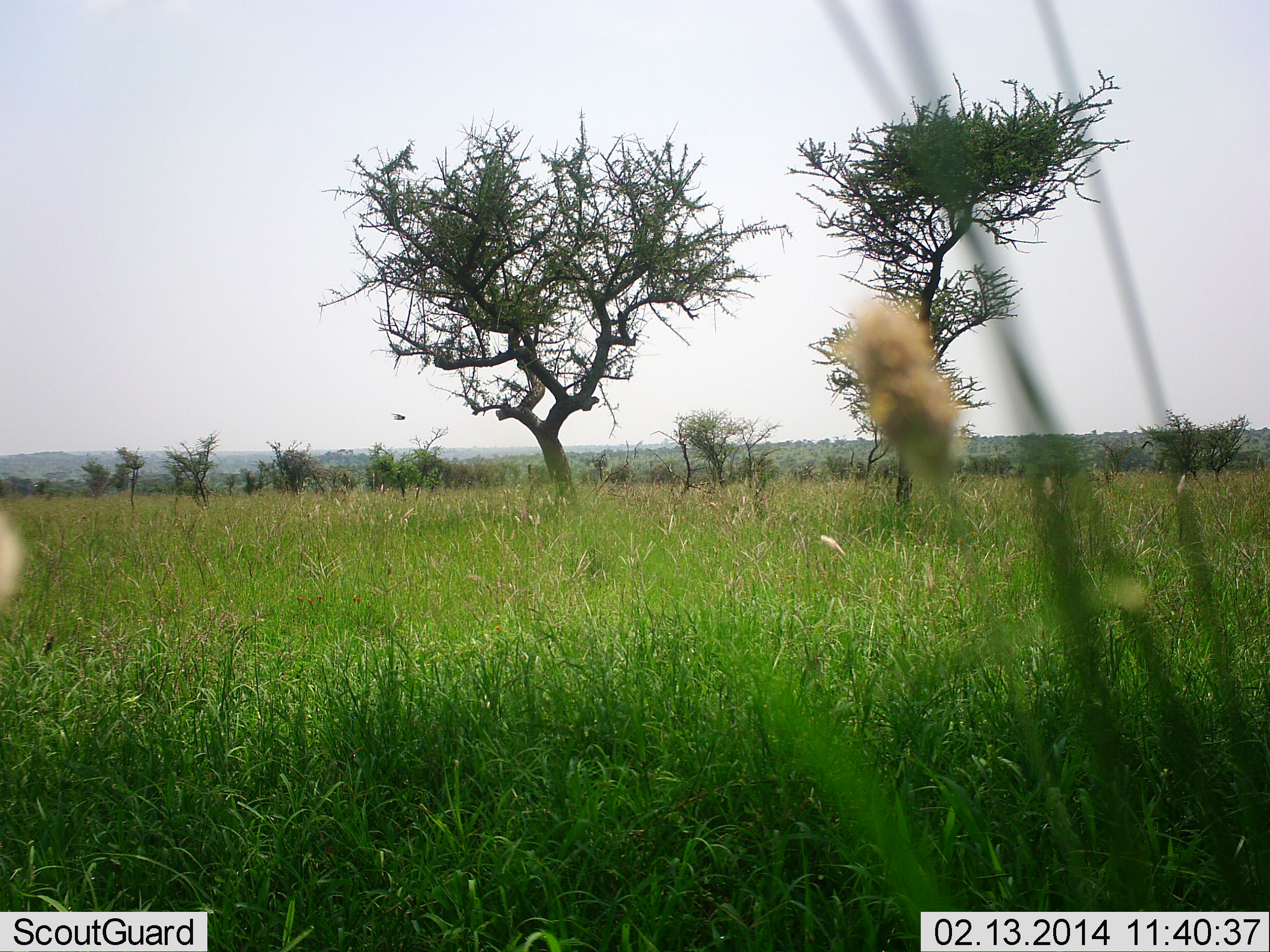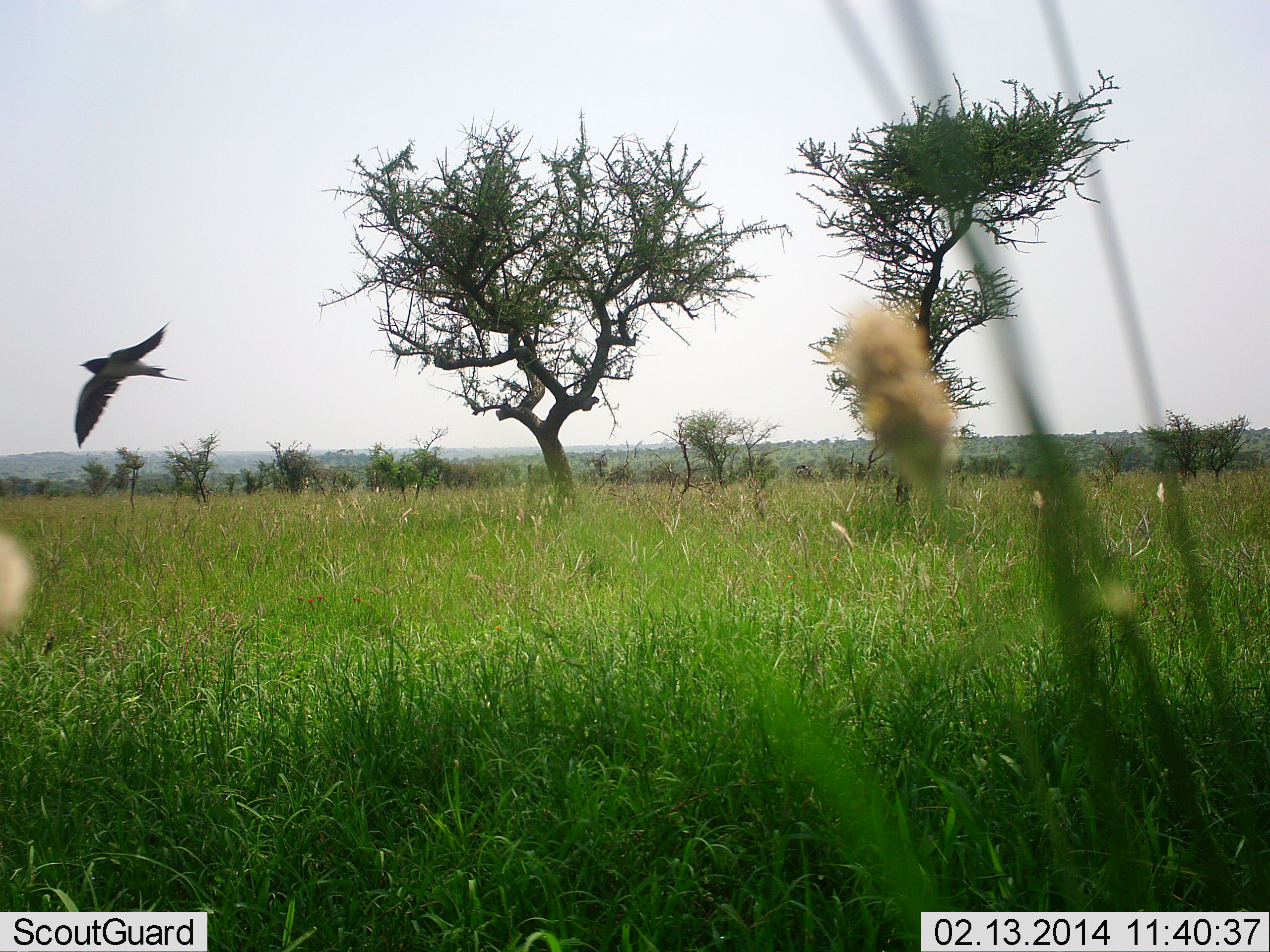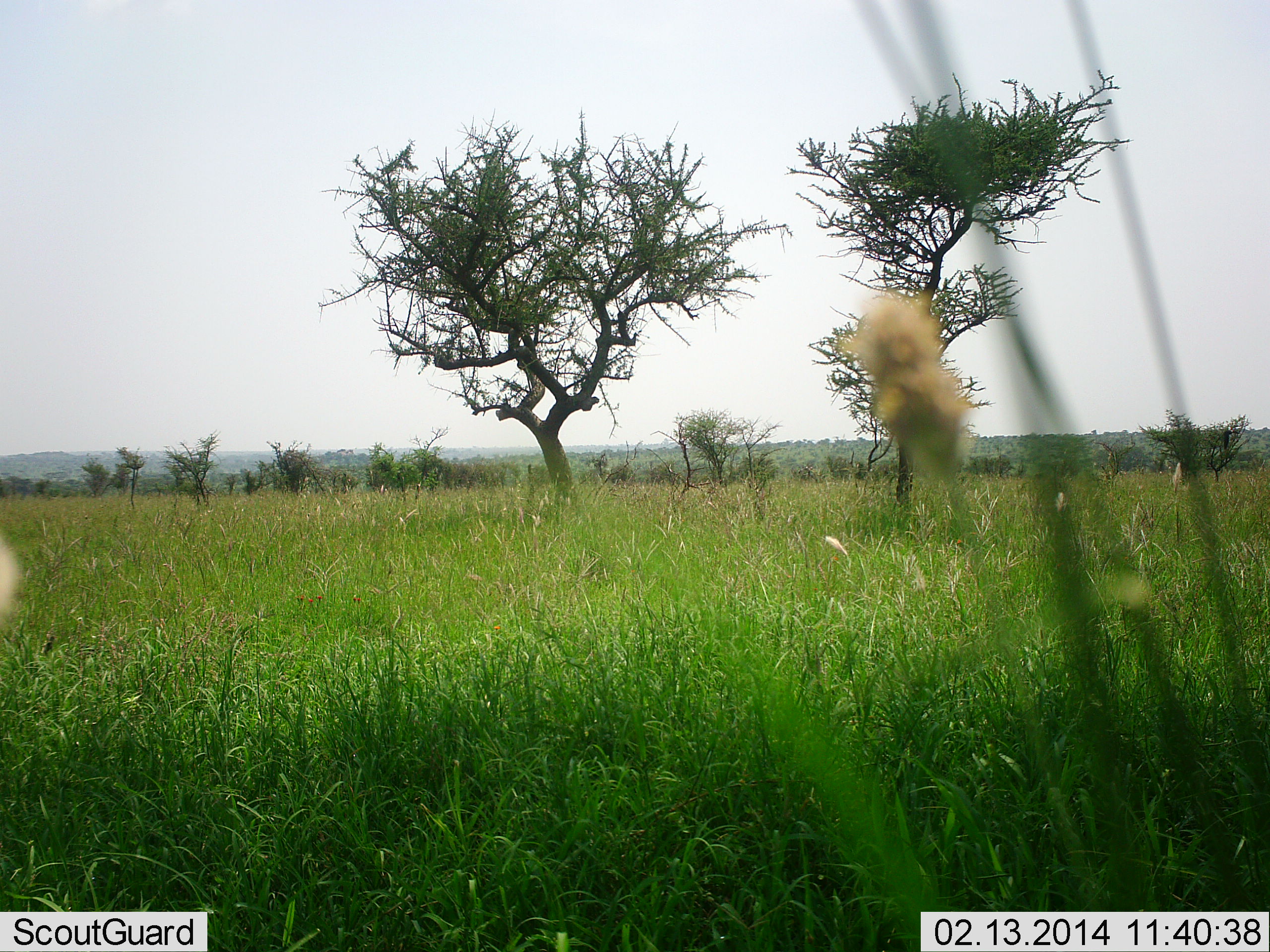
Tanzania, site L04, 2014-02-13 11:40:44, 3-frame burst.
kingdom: Animalia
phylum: Chordata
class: Aves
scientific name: Aves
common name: bird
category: otherbird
Otherbird (bird) (Aves), count 1. Behavior (volunteer vote fractions): standing 0%, resting 0%, moving 100%, interacting 0%. Young present (vote fraction): 0%. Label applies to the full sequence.